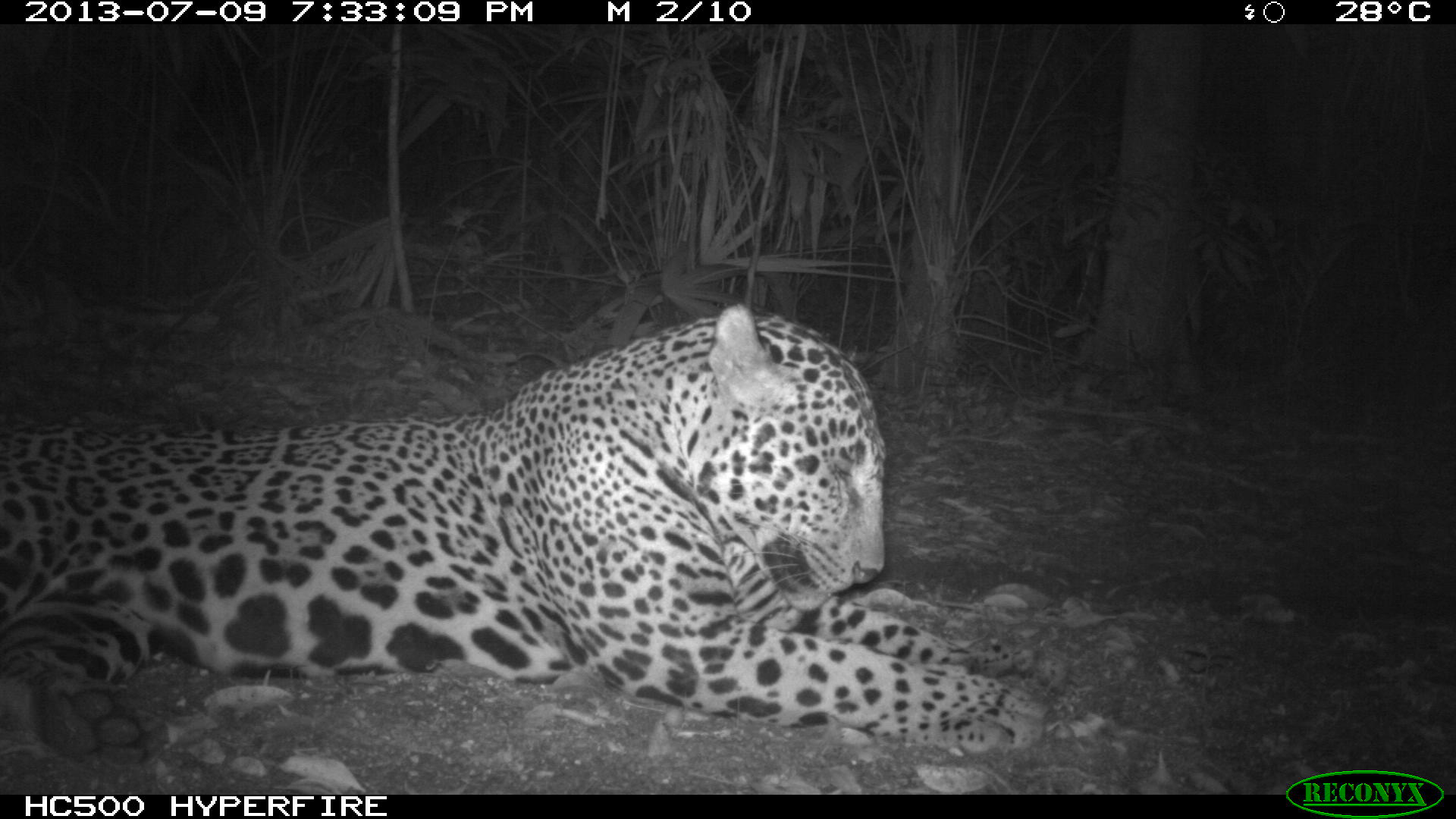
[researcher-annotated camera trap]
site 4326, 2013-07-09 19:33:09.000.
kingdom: Animalia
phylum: Chordata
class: Mammalia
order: Carnivora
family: Felidae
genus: Panthera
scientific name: Panthera onca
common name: jaguar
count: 1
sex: male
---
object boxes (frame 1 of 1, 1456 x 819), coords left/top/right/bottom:
panthera onca: 0/301/1055/755